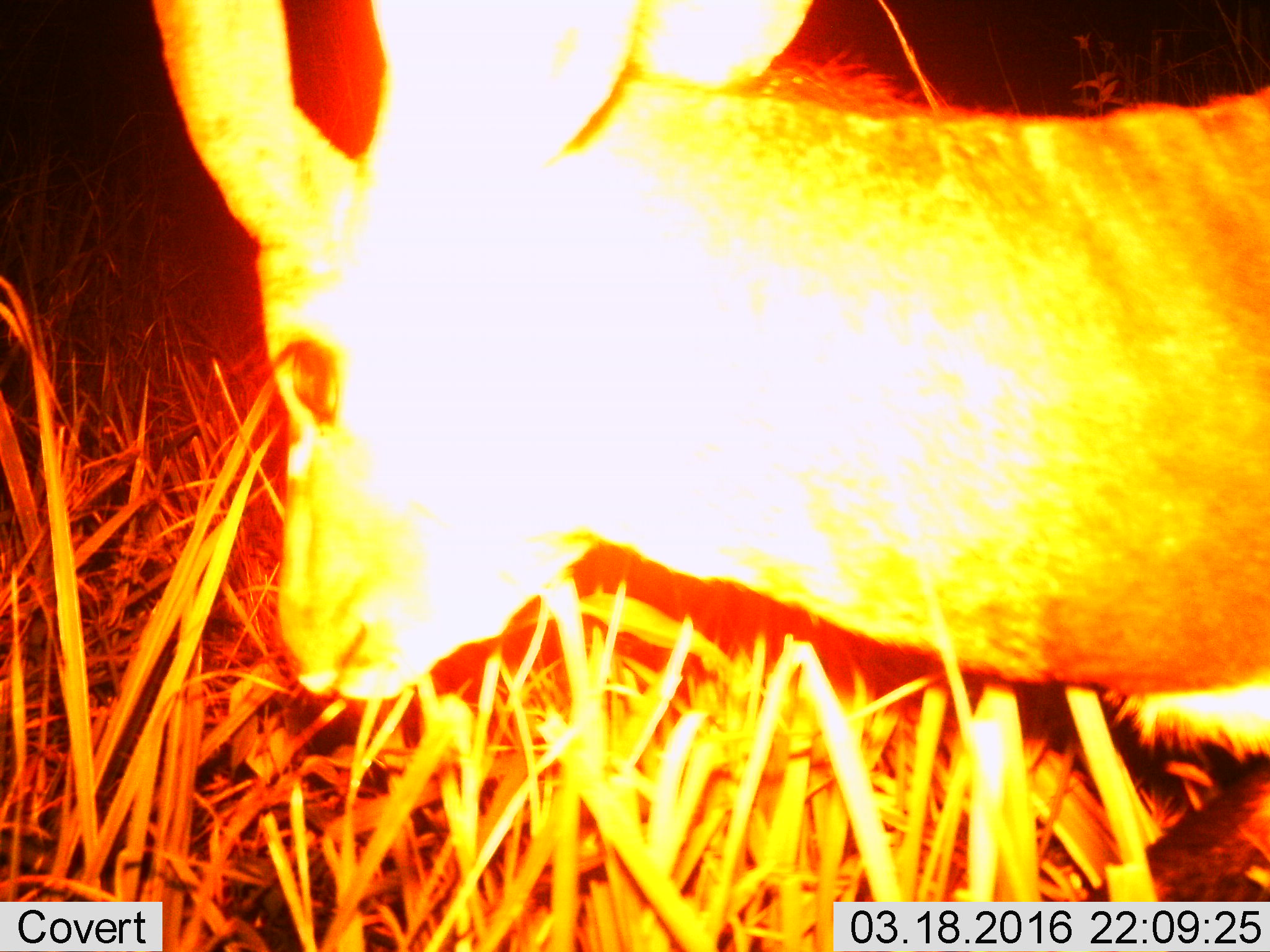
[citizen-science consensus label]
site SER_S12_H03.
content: unidentified animal